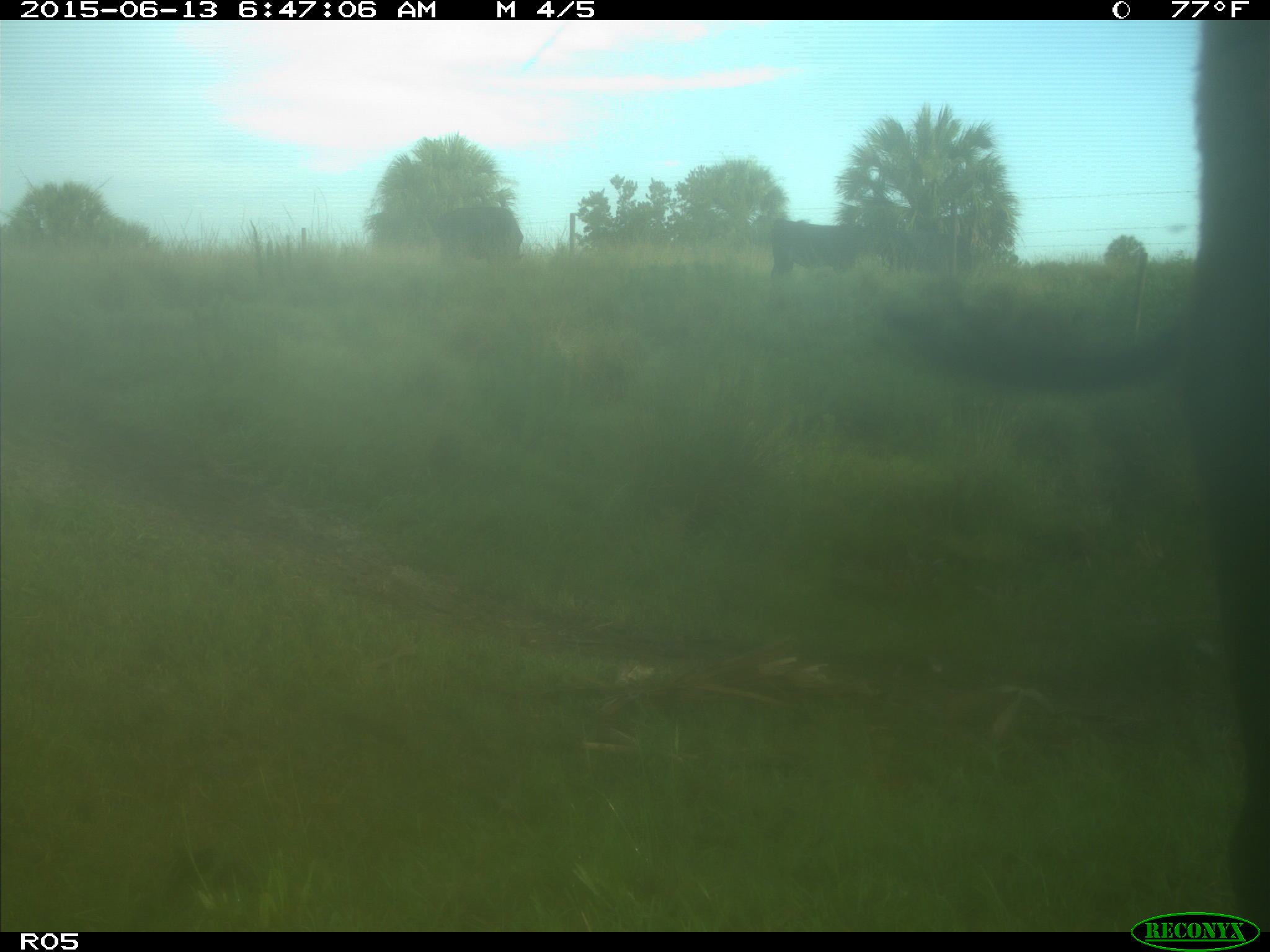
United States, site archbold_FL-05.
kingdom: Animalia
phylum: Chordata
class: Mammalia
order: Artiodactyla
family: Bovidae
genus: Bos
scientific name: Bos taurus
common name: domestic cow